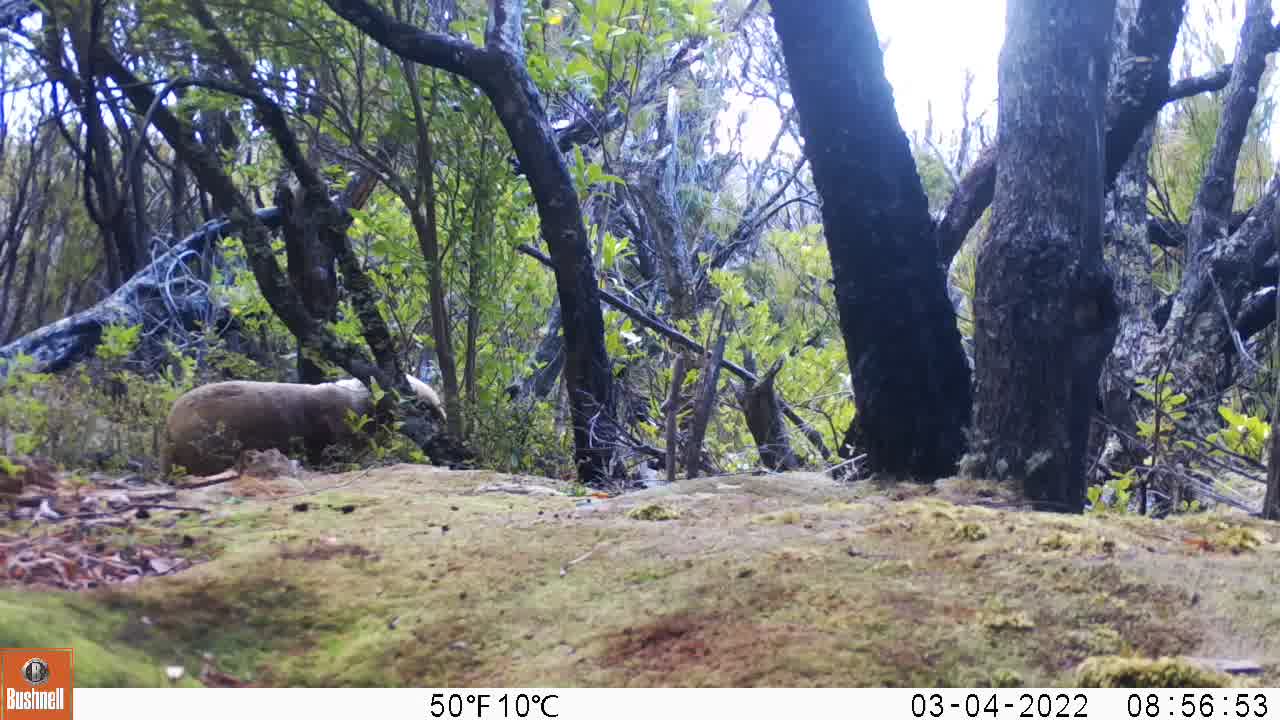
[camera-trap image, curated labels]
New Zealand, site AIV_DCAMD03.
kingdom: Animalia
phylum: Chordata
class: Mammalia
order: Carnivora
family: Otariidae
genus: Phocarctos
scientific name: Phocarctos hookeri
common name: new zealand sea lion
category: sealion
Sealion (new zealand sea lion) (Phocarctos hookeri).